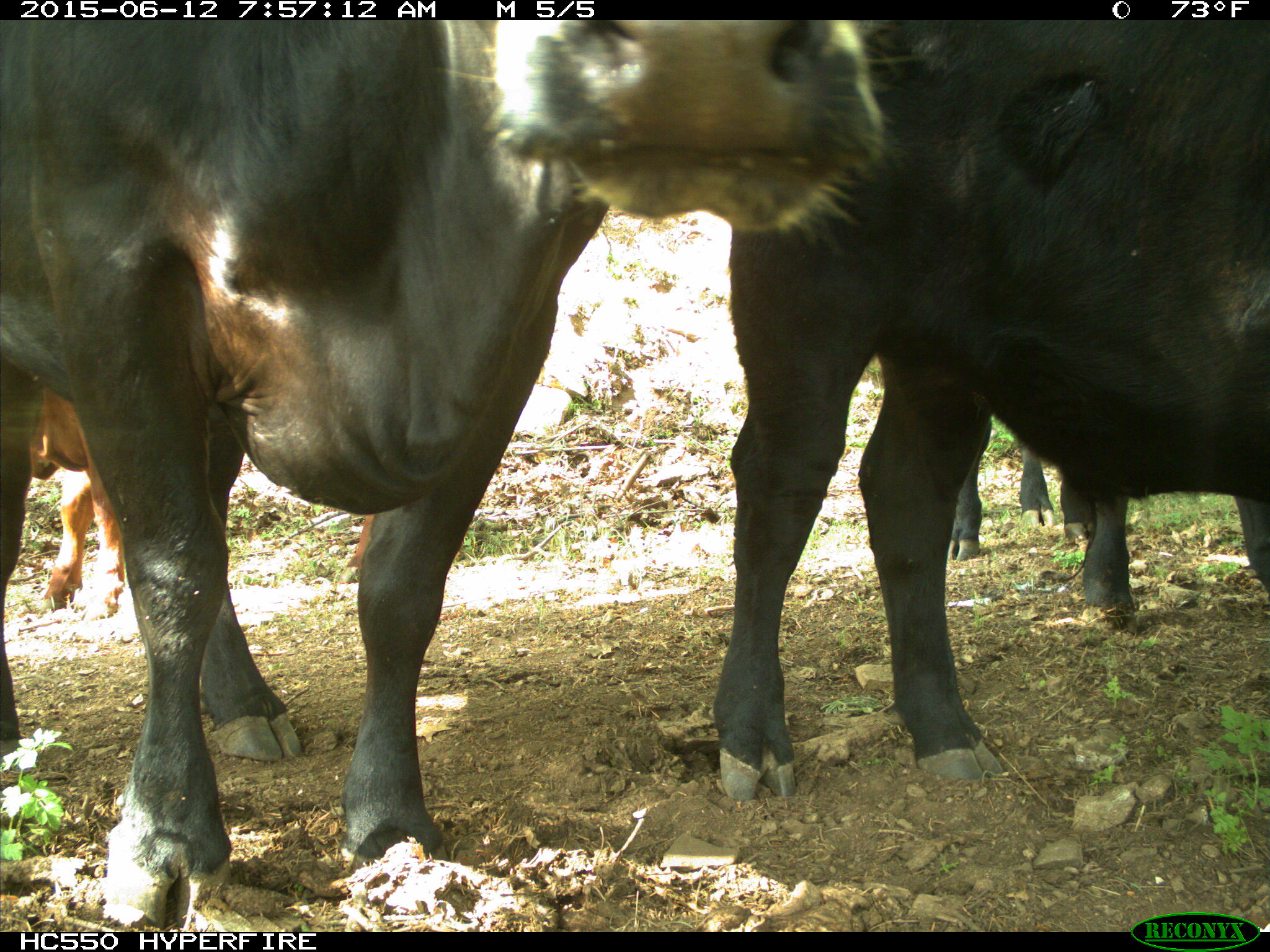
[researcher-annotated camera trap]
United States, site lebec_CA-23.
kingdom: Animalia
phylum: Chordata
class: Mammalia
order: Artiodactyla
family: Bovidae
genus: Bos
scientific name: Bos taurus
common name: domestic cow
Bos taurus (domestic cow).